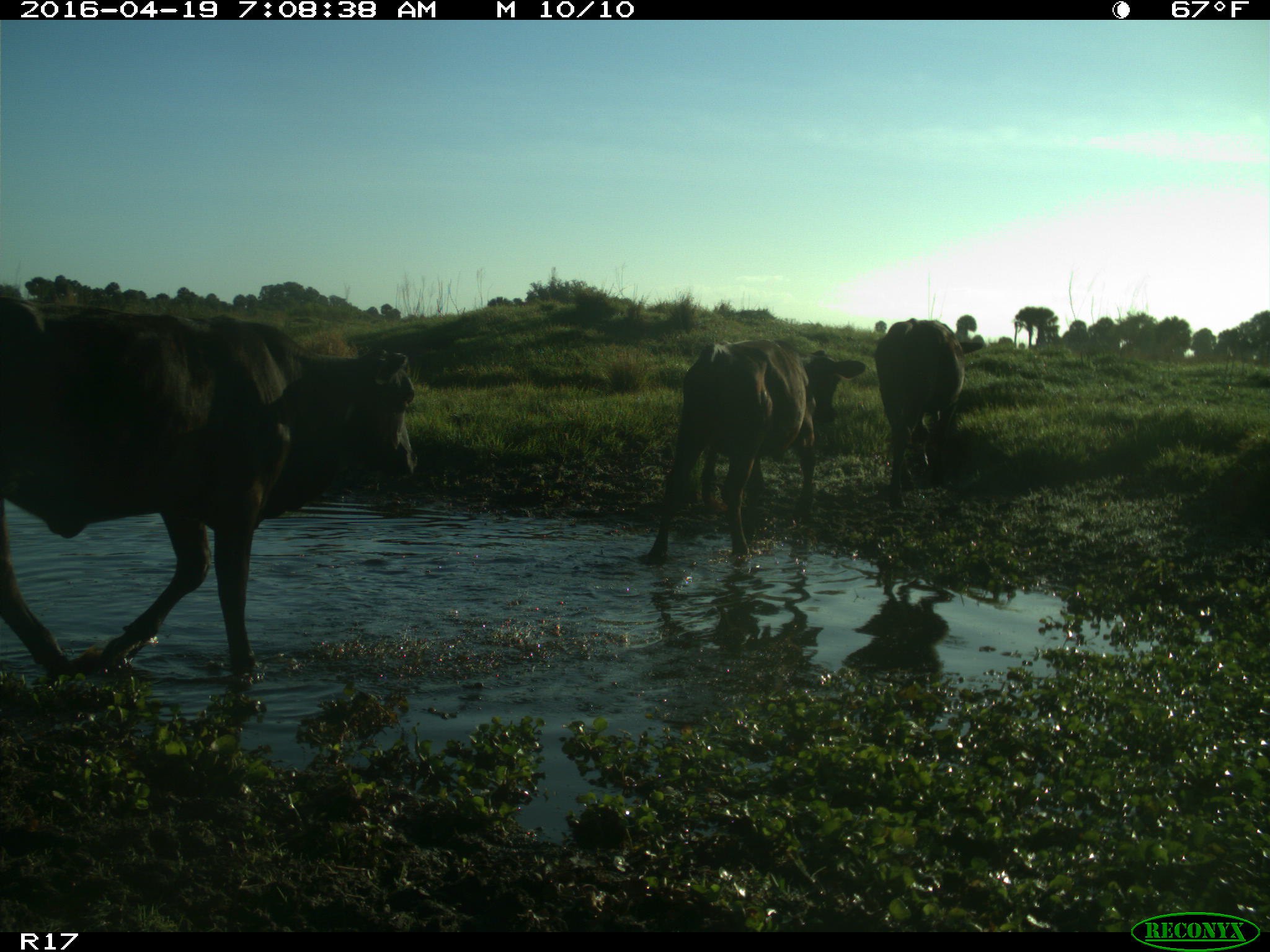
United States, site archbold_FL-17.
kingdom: Animalia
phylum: Chordata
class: Mammalia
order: Artiodactyla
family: Bovidae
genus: Bos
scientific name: Bos taurus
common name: domestic cow